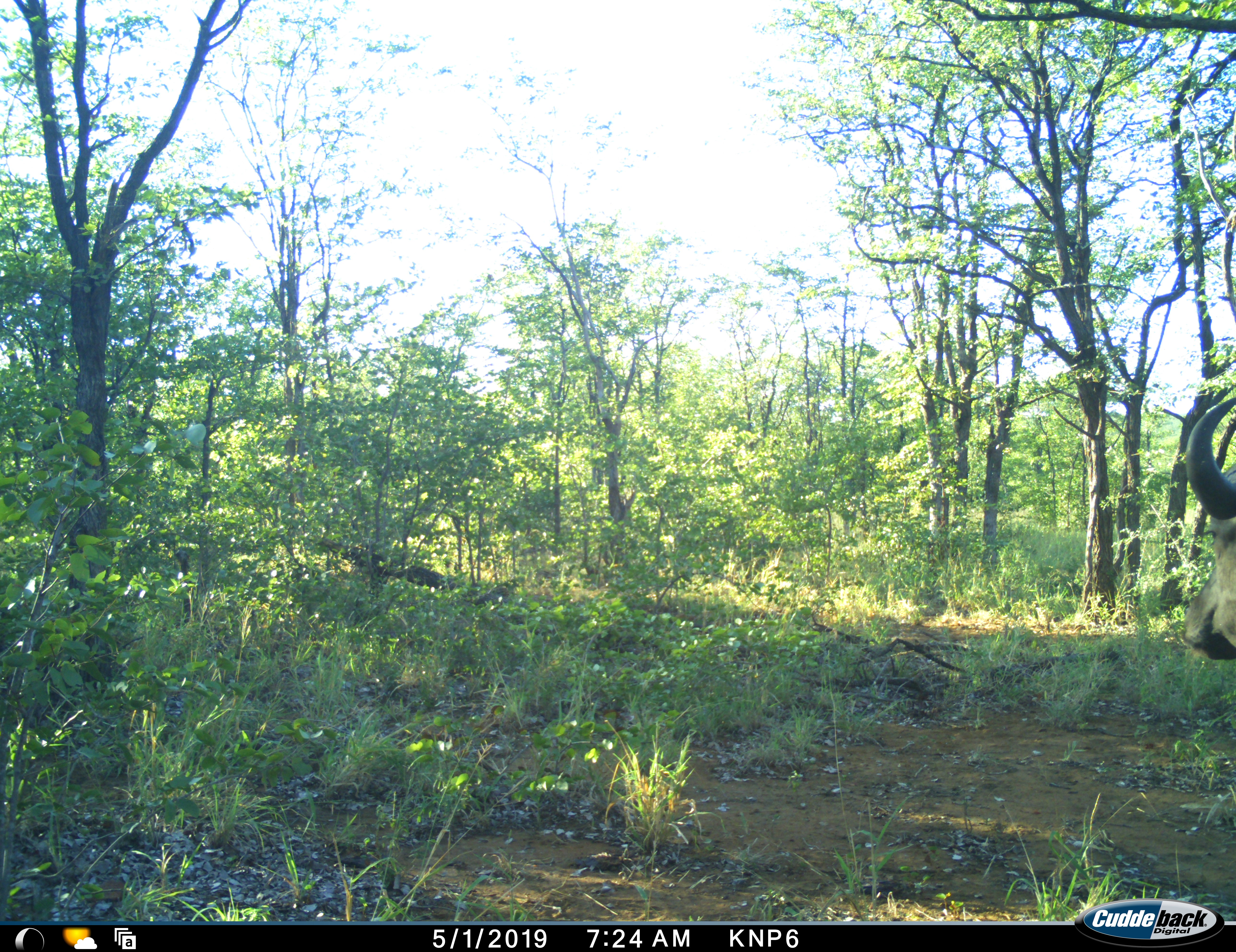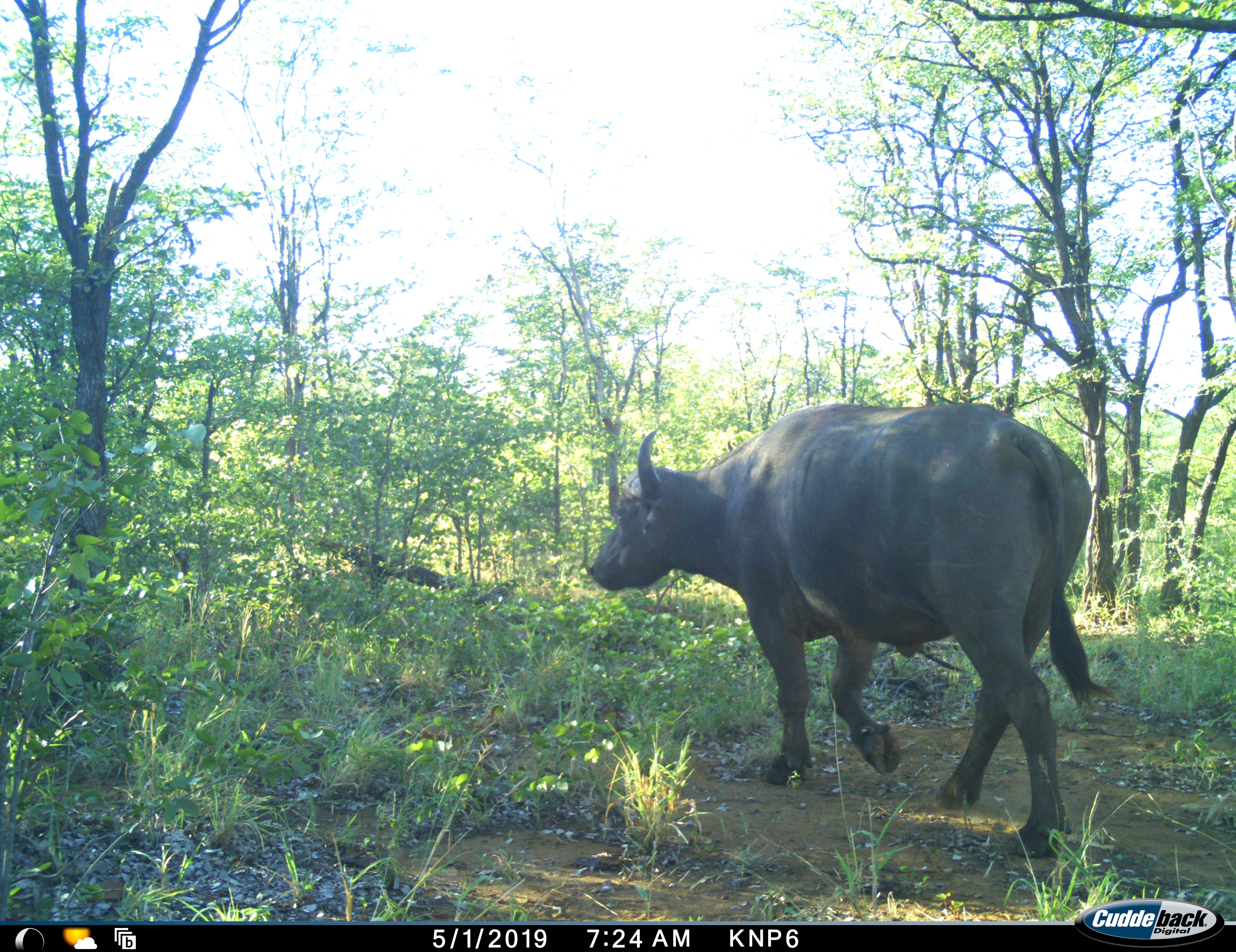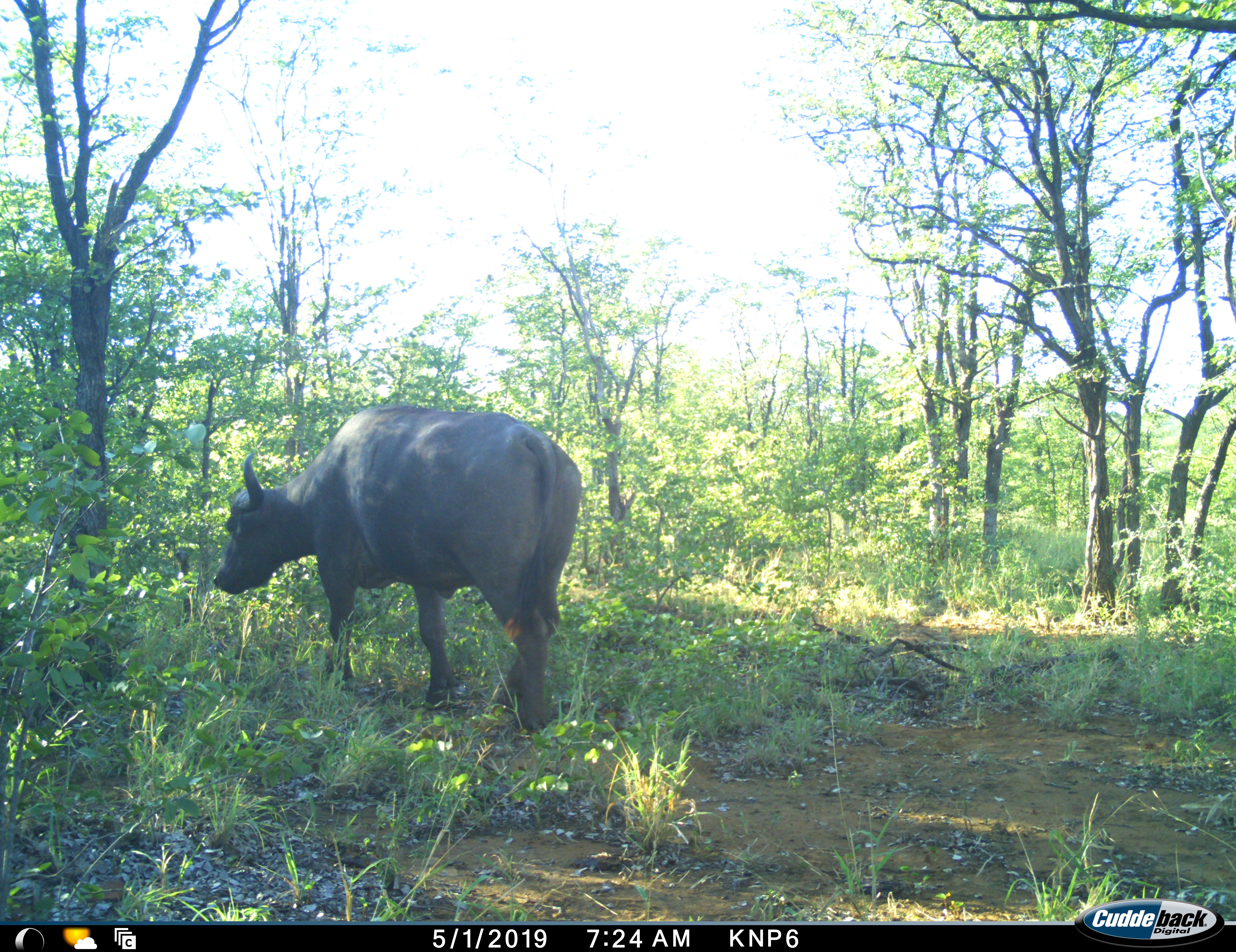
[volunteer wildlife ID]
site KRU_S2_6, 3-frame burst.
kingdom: Animalia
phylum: Chordata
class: Mammalia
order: Artiodactyla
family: Bovidae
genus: Syncerus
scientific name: Syncerus caffer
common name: african buffalo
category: buffalo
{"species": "buffalo (african buffalo) (Syncerus caffer)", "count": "1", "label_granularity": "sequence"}